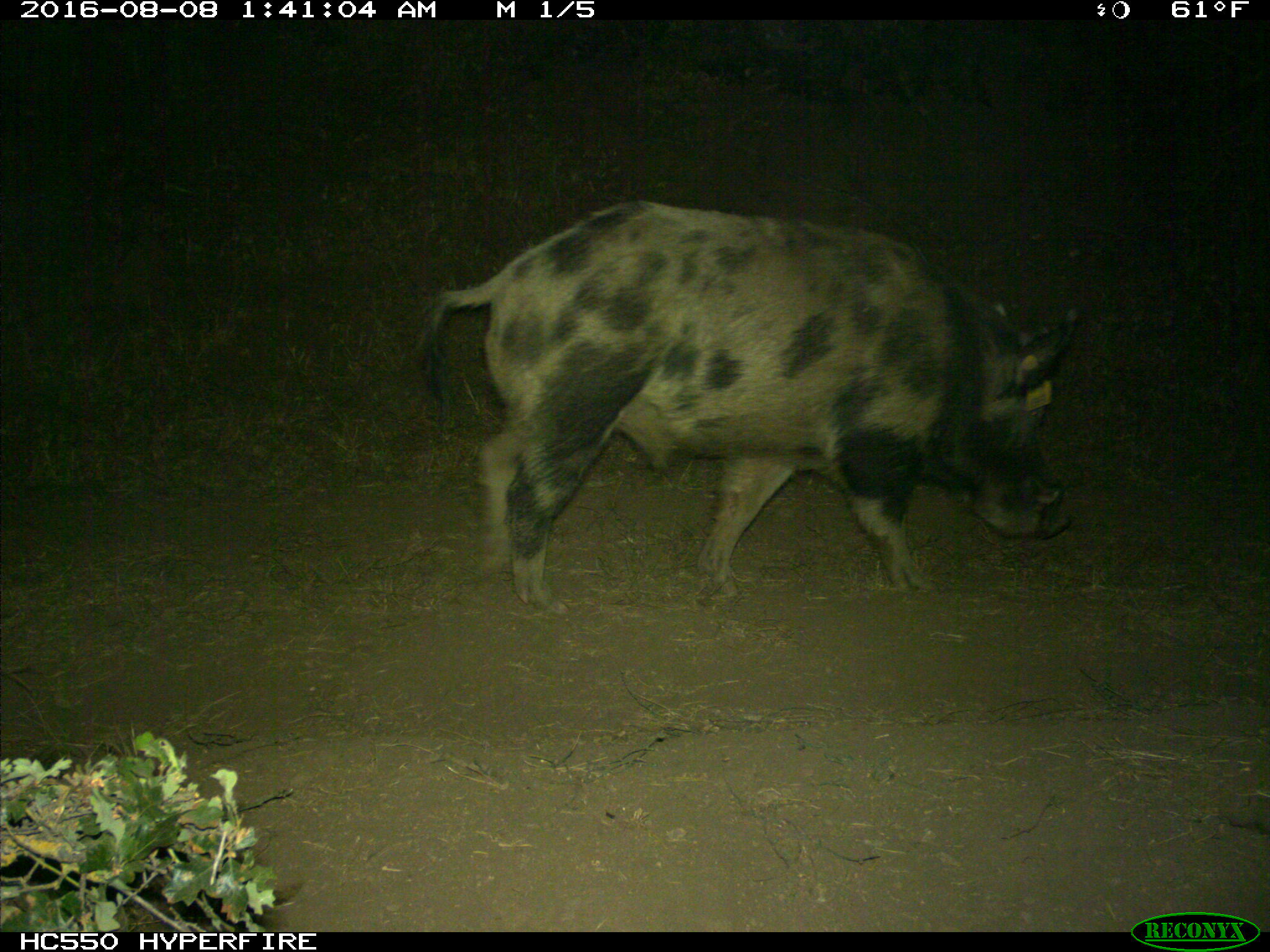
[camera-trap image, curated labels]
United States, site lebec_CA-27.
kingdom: Animalia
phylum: Chordata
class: Mammalia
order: Artiodactyla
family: Suidae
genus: Sus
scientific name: Sus scrofa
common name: wild boar